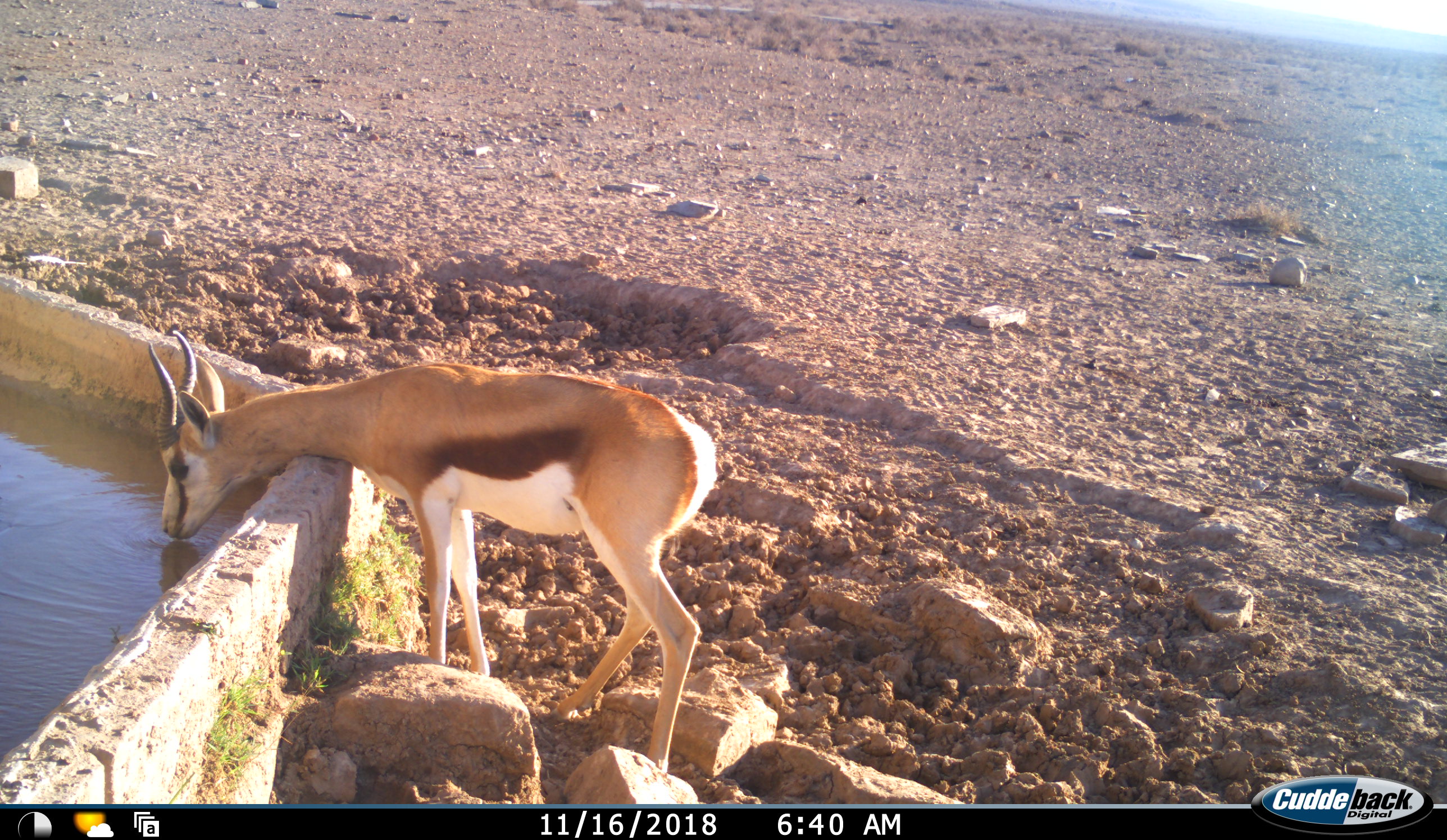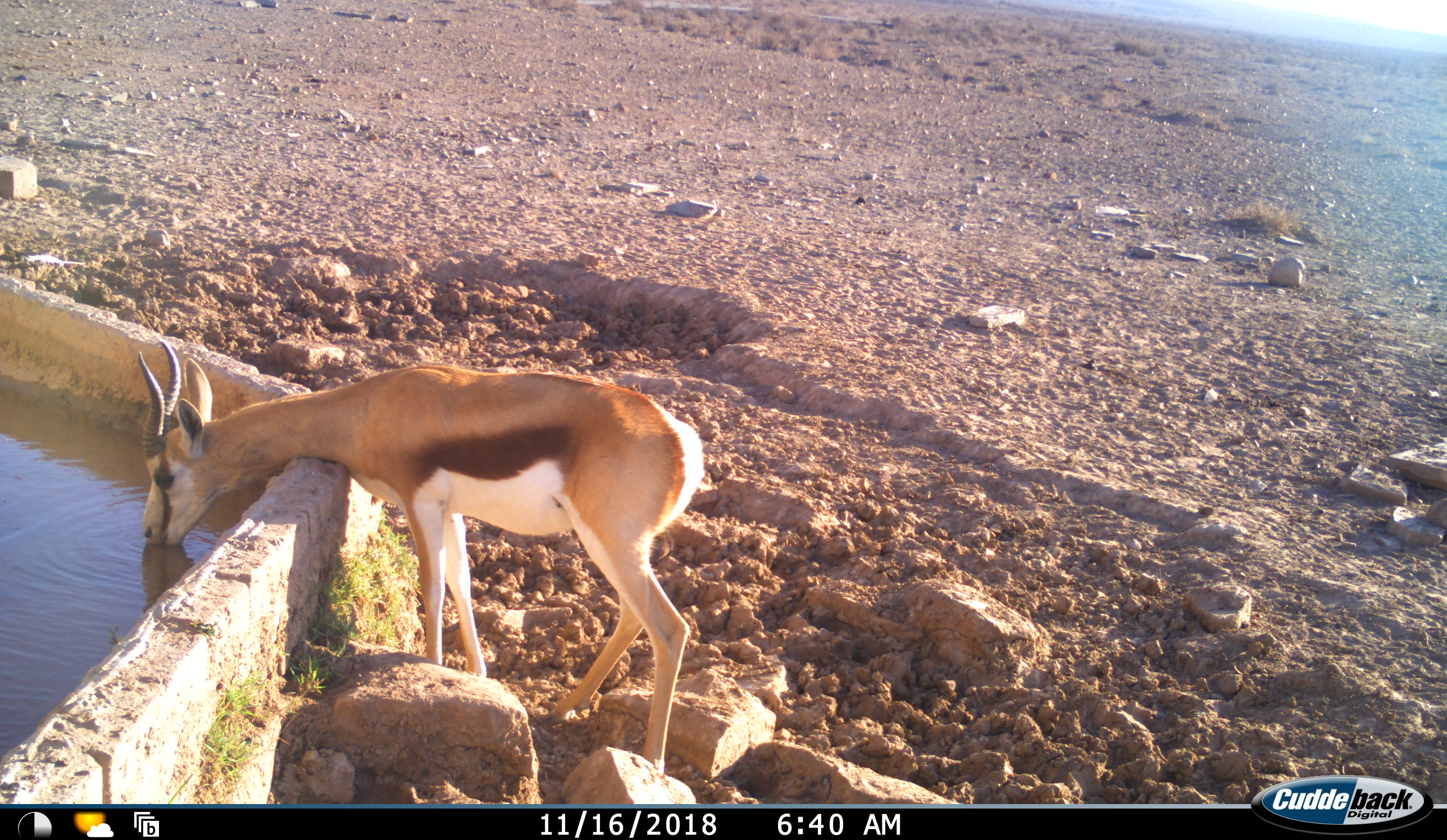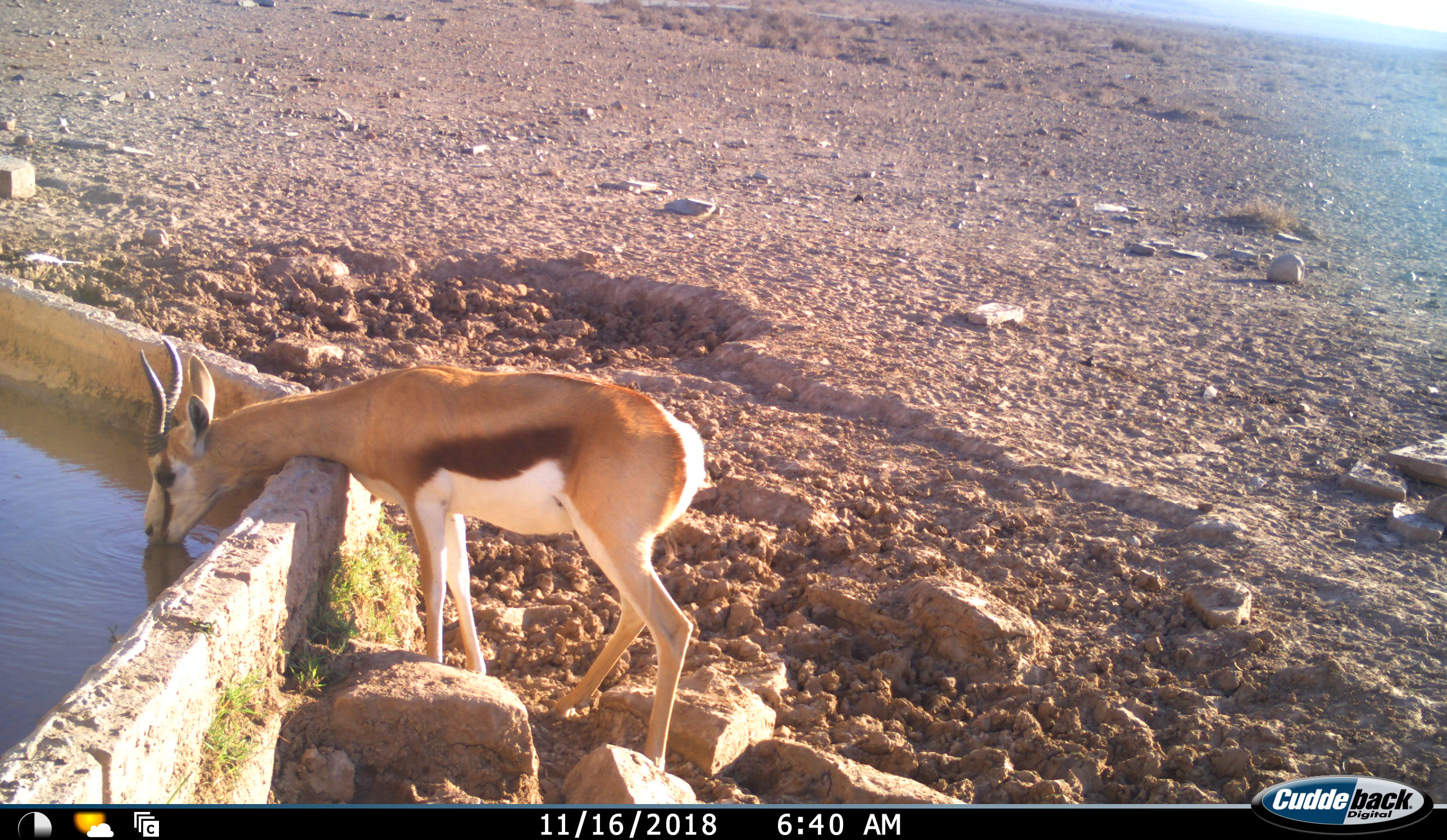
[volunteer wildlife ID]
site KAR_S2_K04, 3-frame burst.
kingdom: Animalia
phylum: Chordata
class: Mammalia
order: Artiodactyla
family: Bovidae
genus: Antidorcas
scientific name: Antidorcas marsupialis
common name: springbok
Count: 1.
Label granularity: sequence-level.